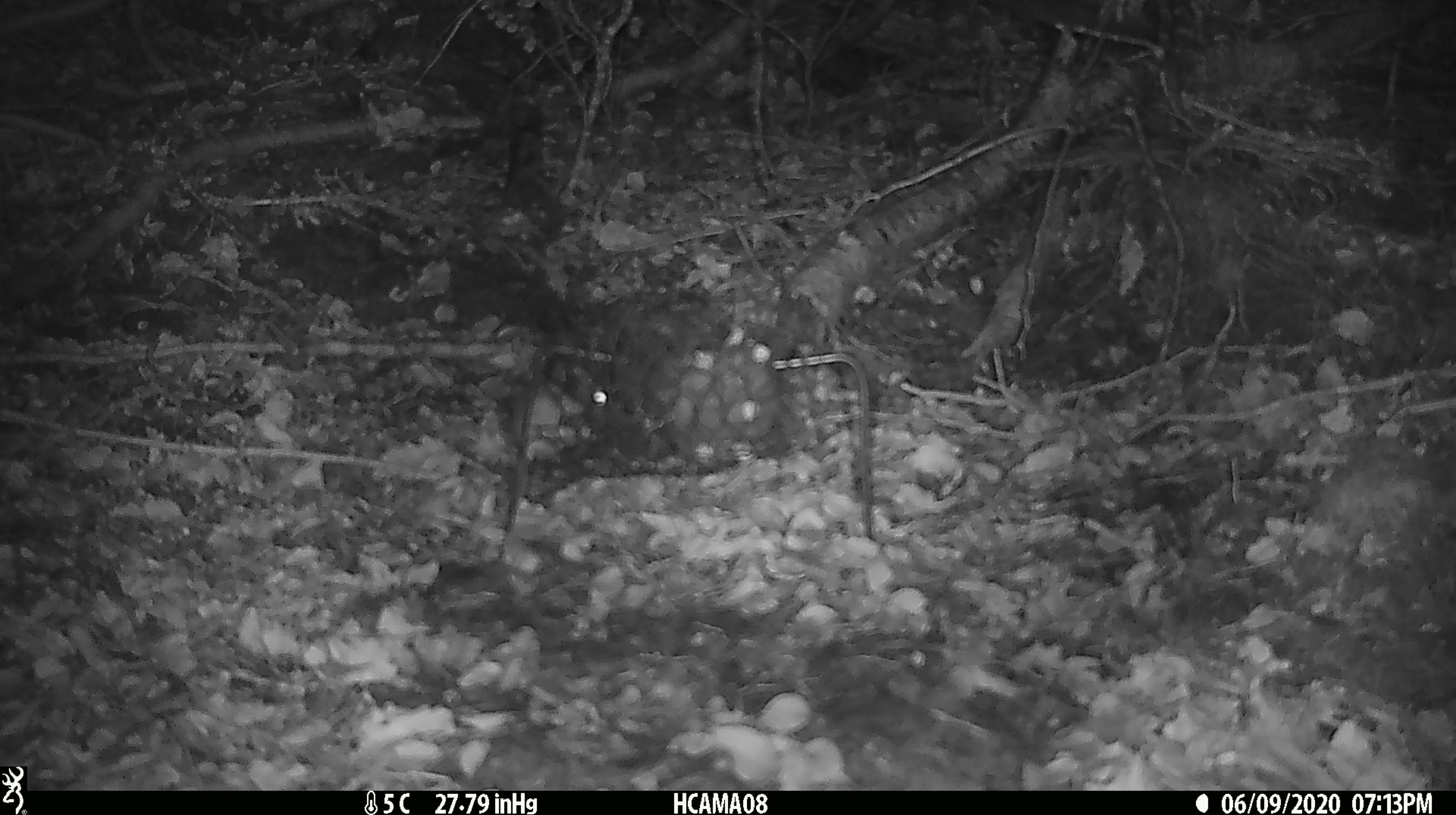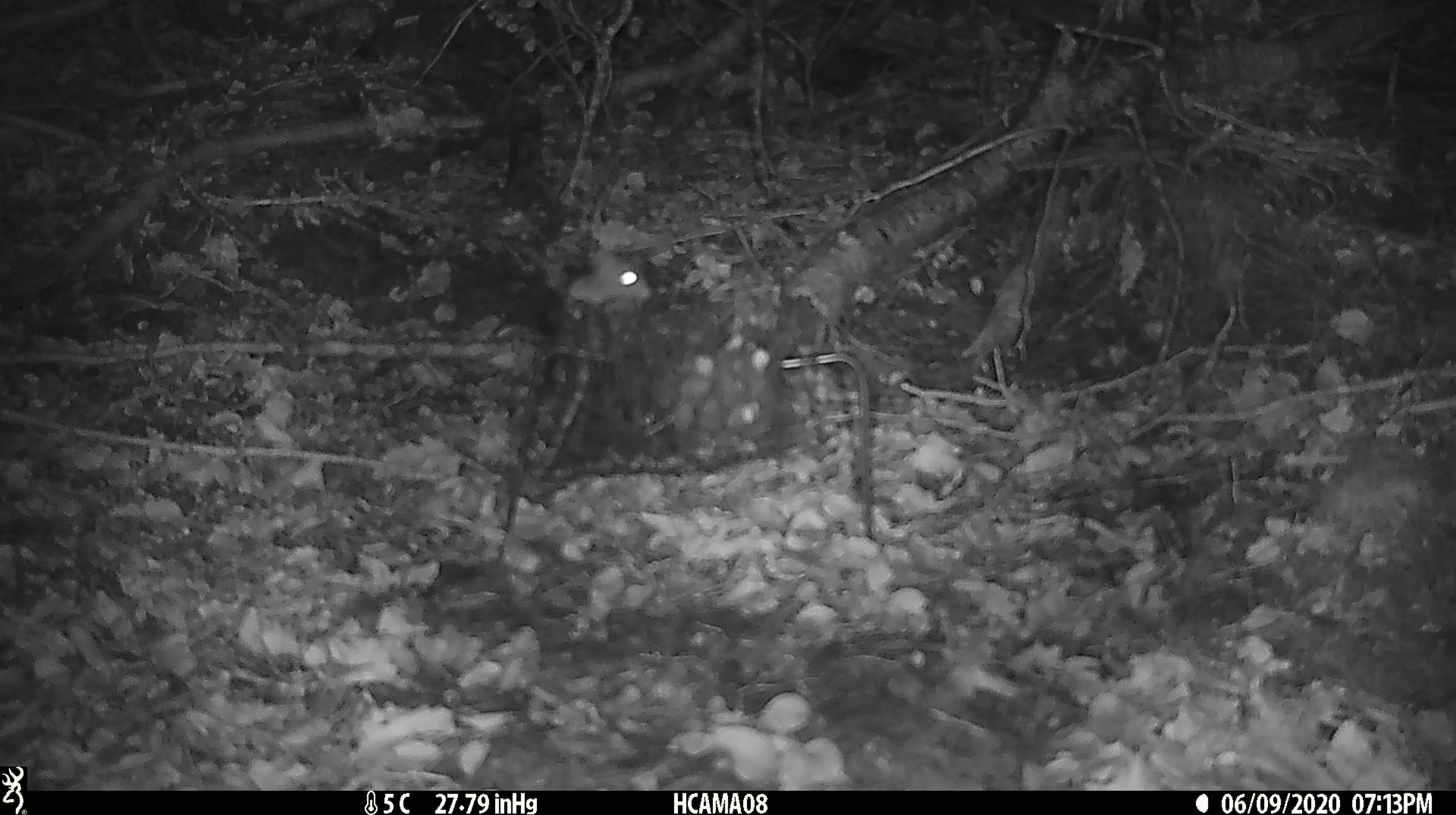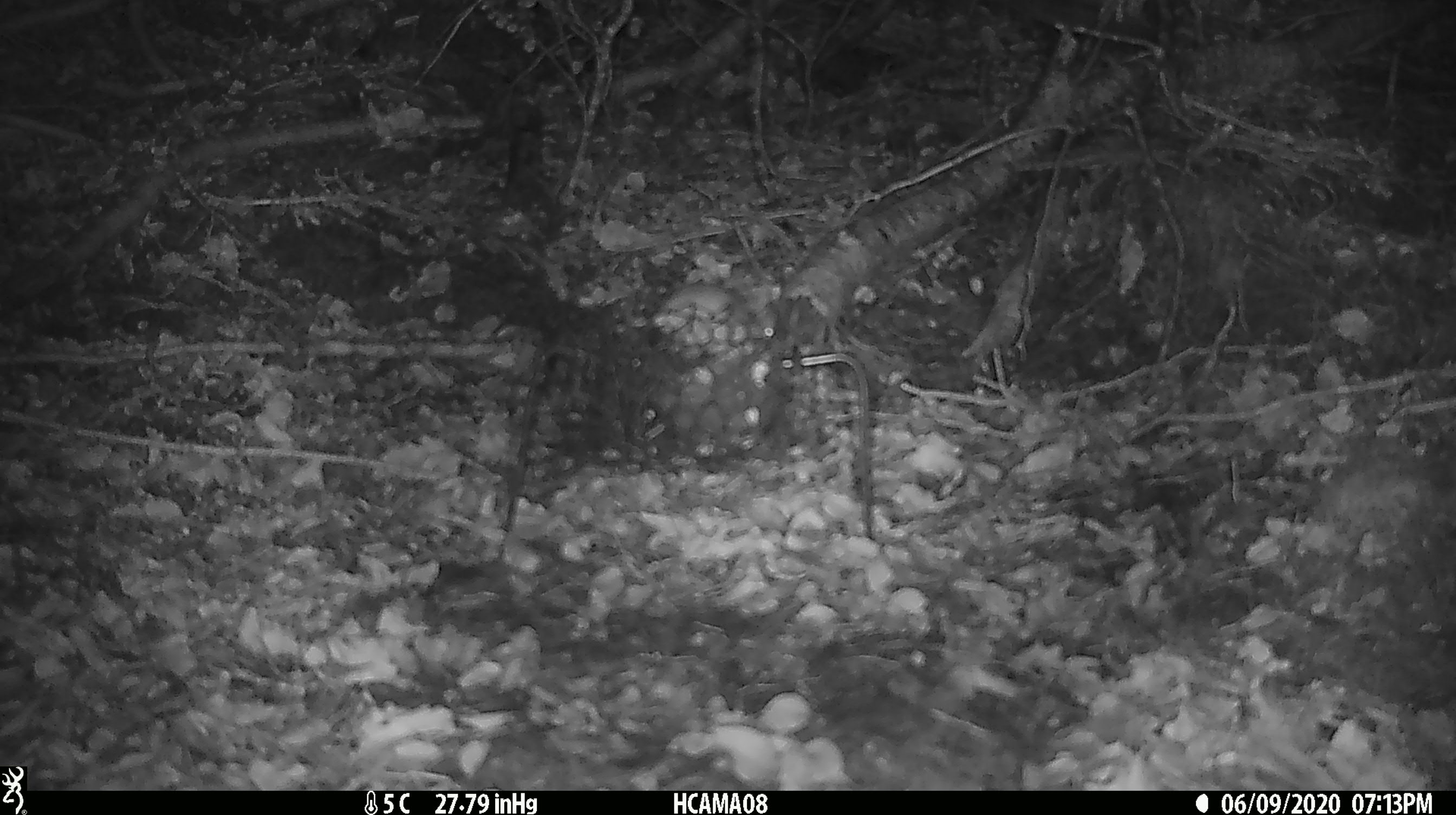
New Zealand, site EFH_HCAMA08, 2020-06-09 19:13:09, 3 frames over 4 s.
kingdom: Animalia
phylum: Chordata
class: Mammalia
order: Rodentia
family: Muridae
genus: Mus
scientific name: Mus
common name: mouse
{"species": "mouse (Mus)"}